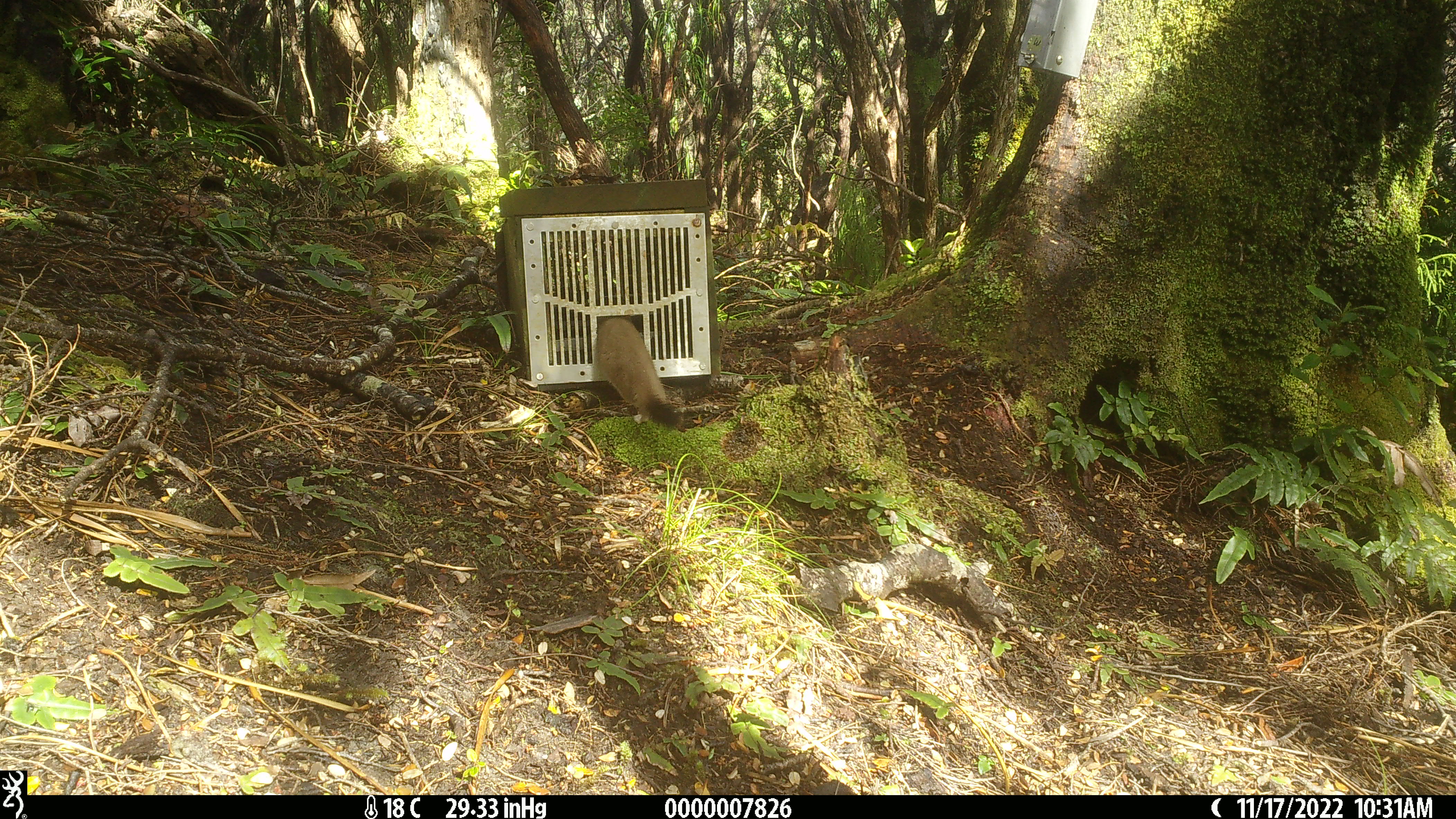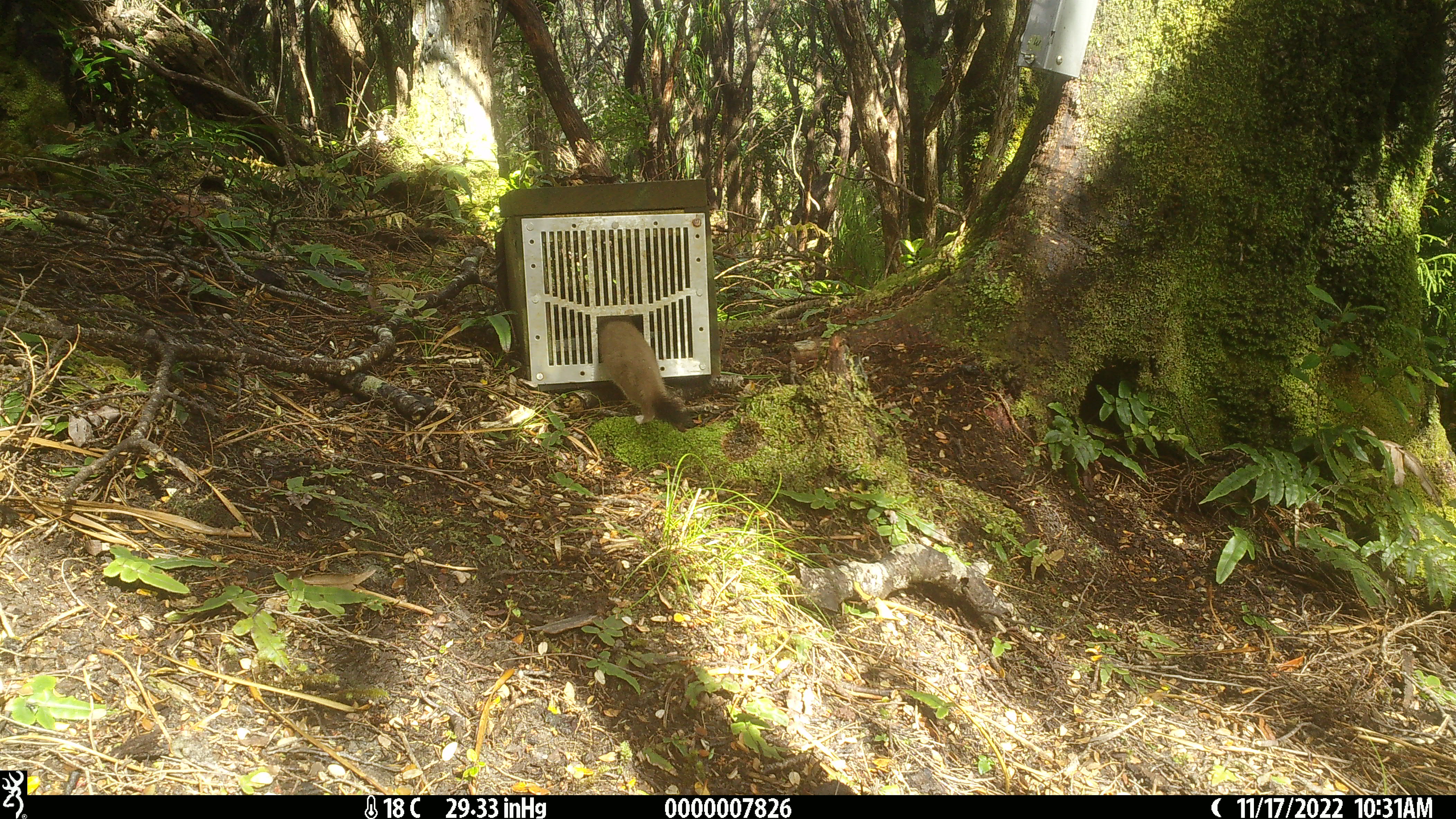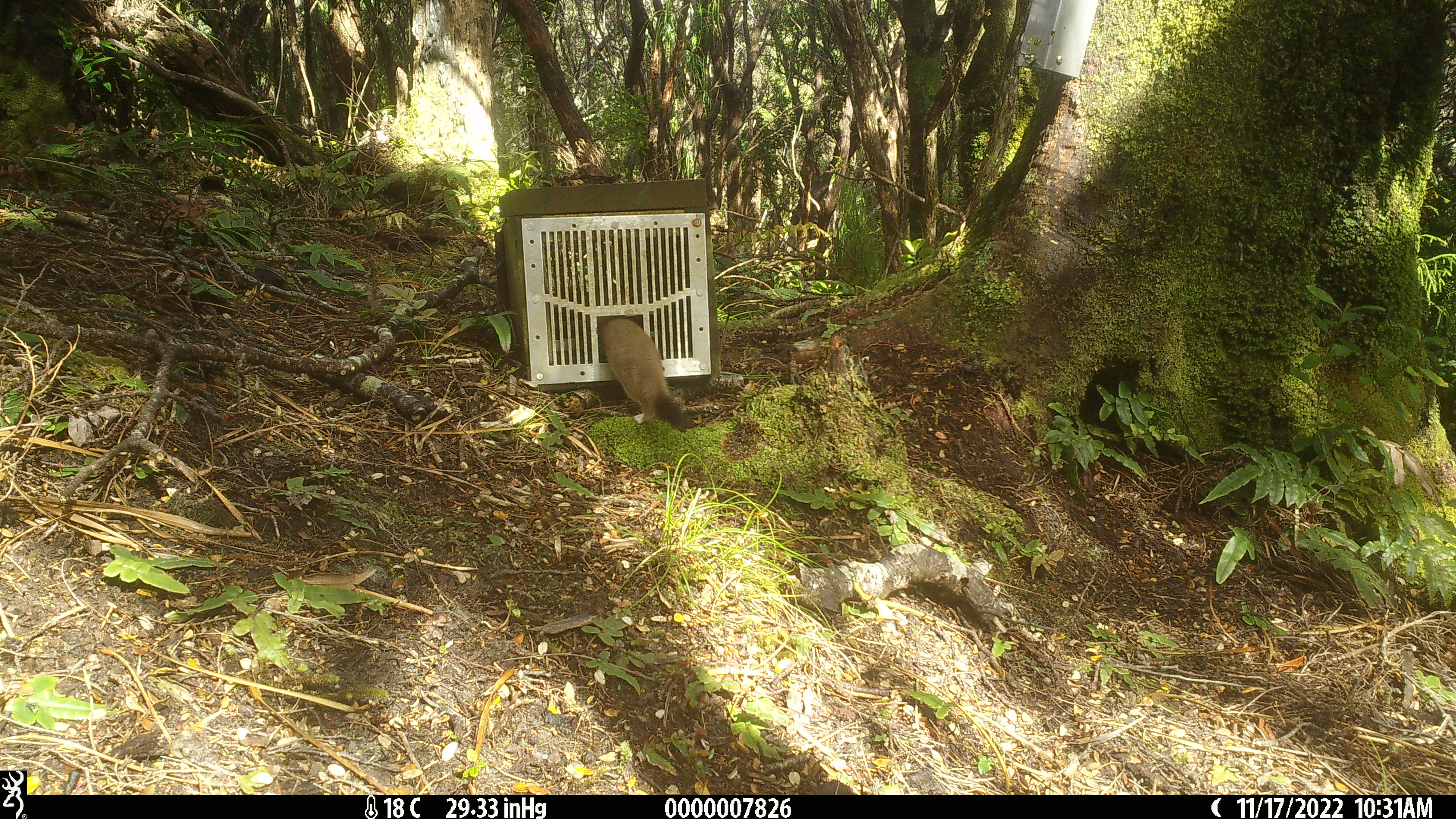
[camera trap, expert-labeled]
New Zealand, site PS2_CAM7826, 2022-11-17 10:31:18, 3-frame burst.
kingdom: Animalia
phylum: Chordata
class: Mammalia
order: Carnivora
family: Mustelidae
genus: Mustela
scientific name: Mustela erminea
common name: stoat